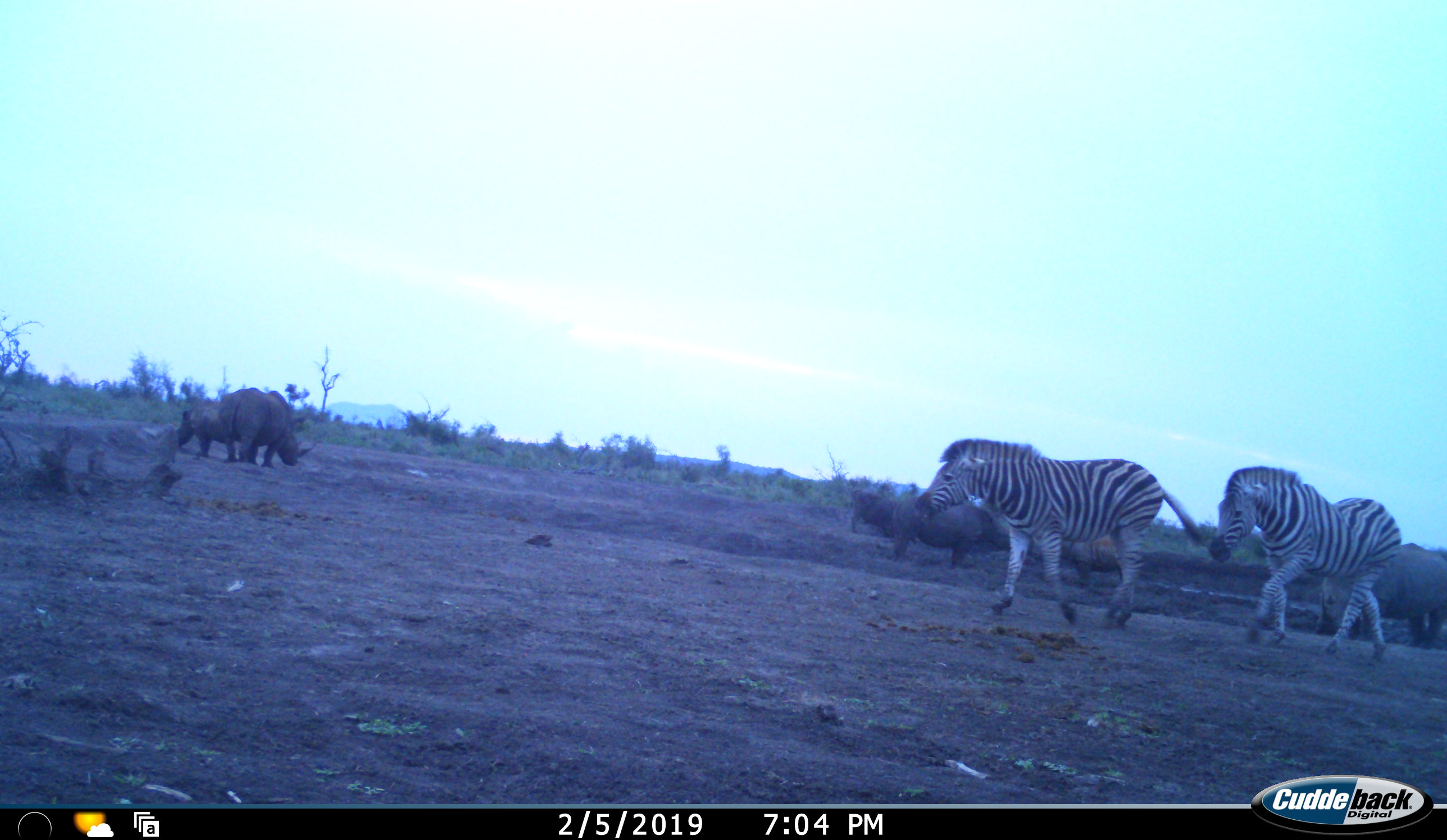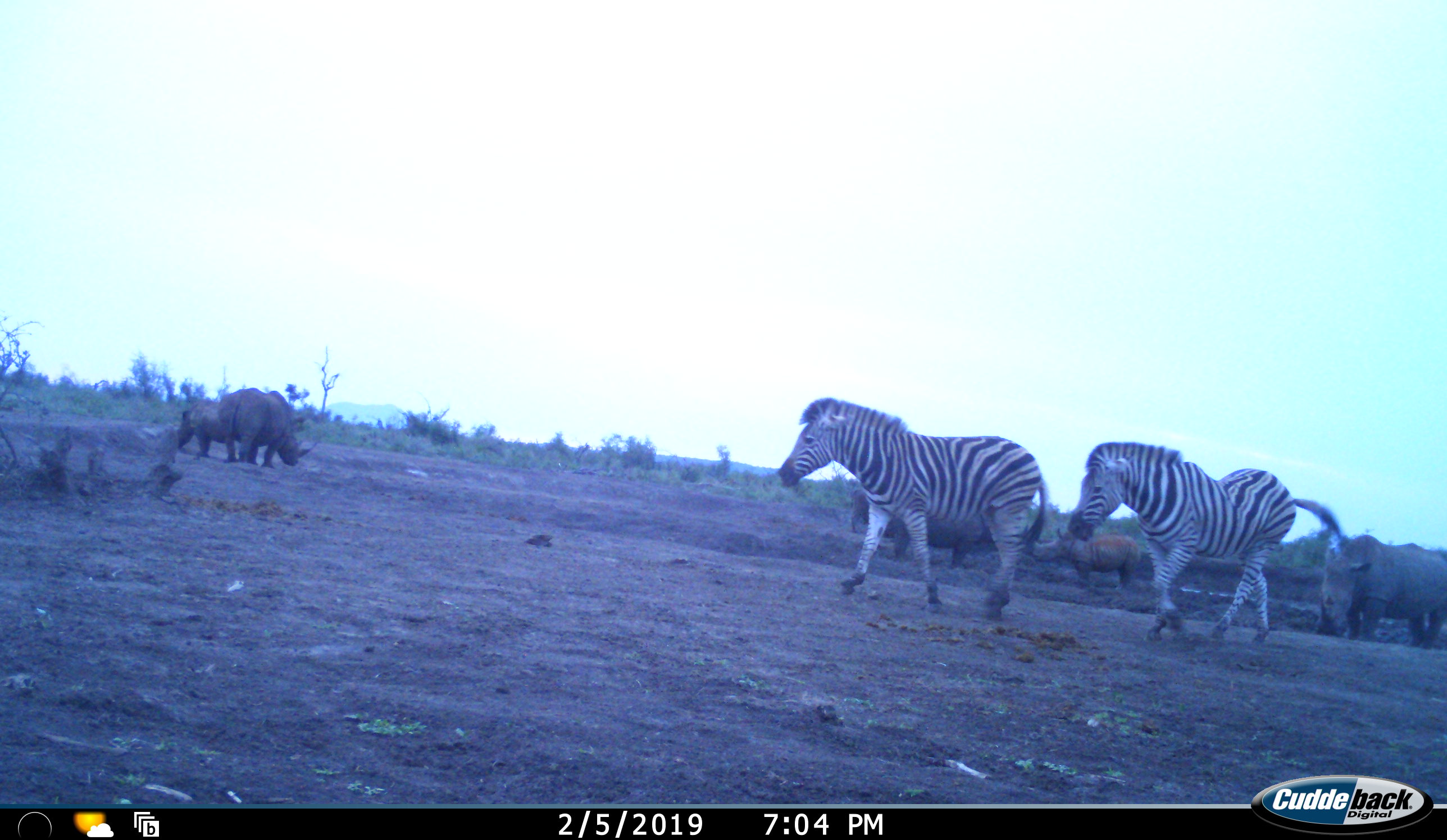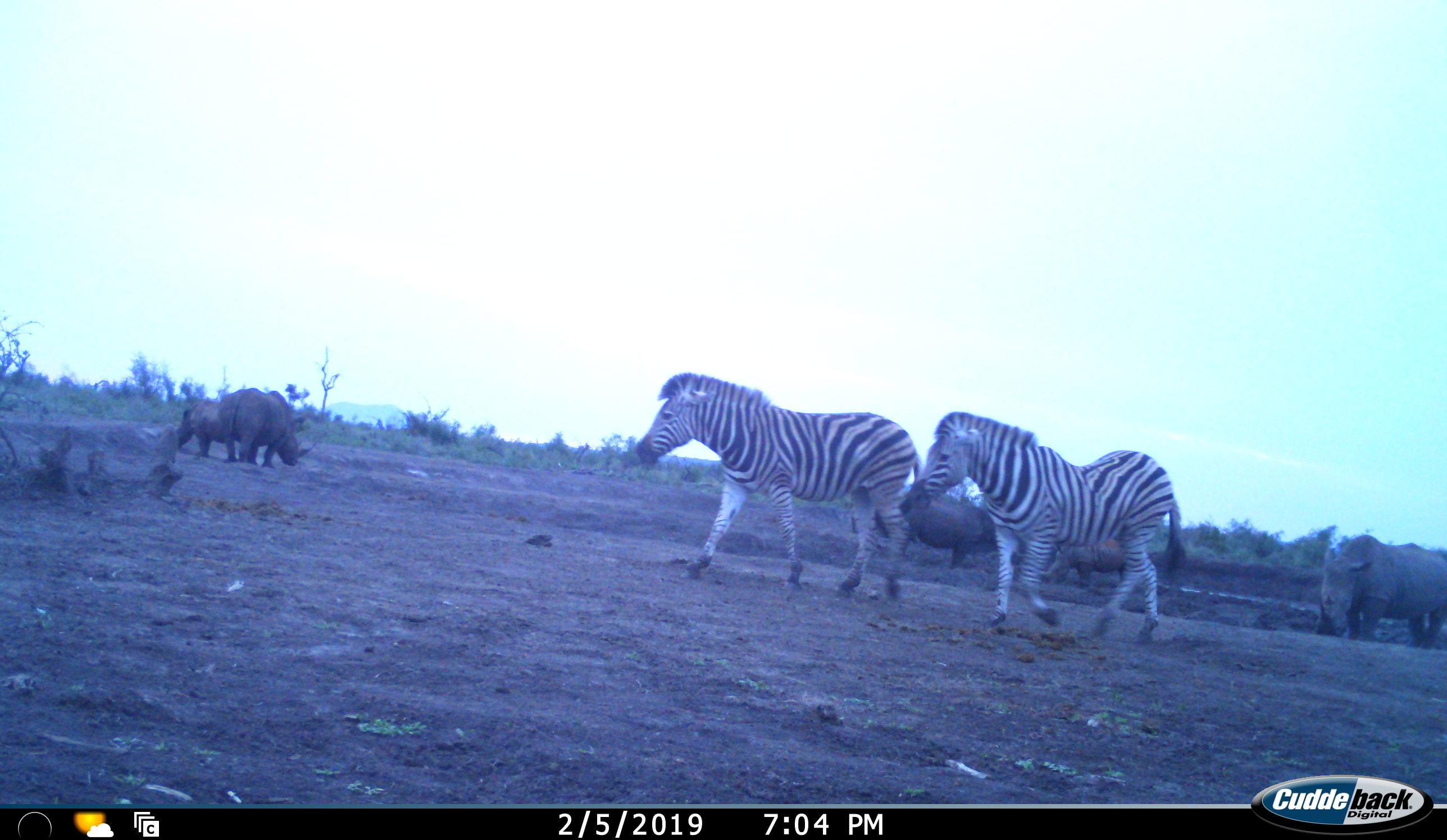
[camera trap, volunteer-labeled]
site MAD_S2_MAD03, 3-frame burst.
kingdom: Animalia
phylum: Chordata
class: Mammalia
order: Perissodactyla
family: Equidae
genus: Equus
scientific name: Equus quagga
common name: plains zebra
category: zebraplains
Zebraplains (plains zebra) (Equus quagga), count 2. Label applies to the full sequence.